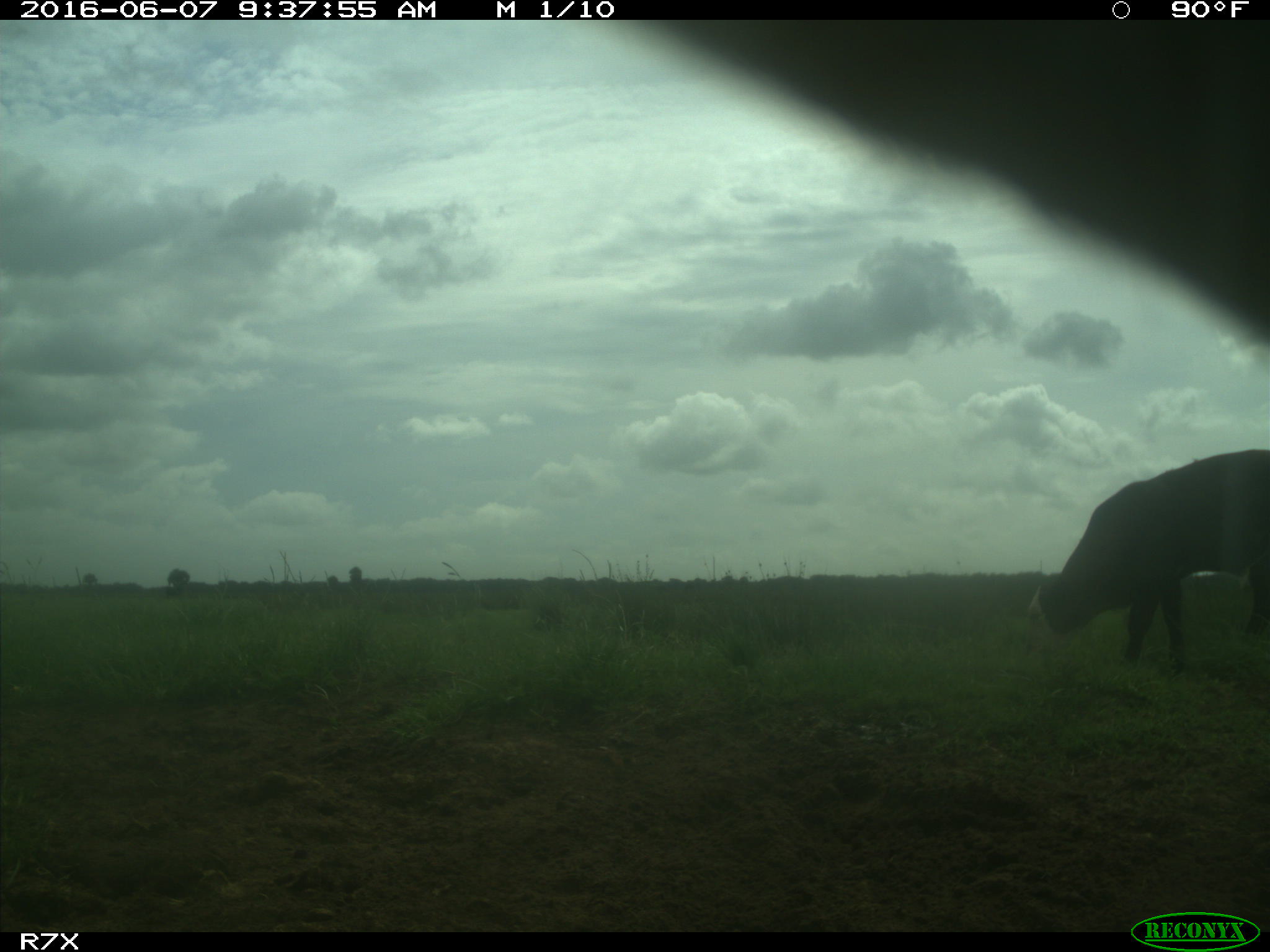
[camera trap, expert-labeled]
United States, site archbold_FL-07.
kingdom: Animalia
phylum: Chordata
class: Mammalia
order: Artiodactyla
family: Bovidae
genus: Bos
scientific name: Bos taurus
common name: domestic cow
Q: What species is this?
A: Bos taurus (domestic cow).